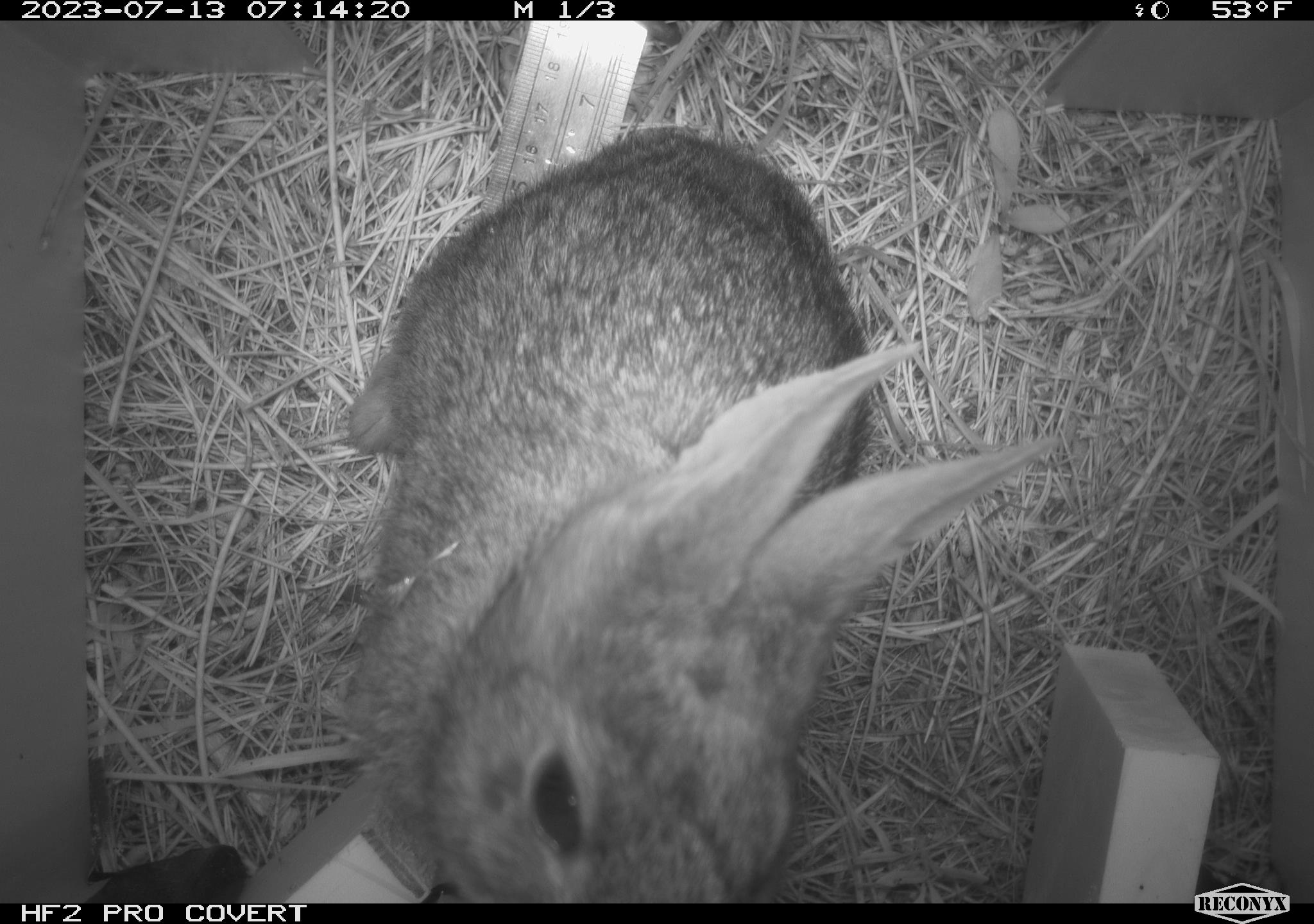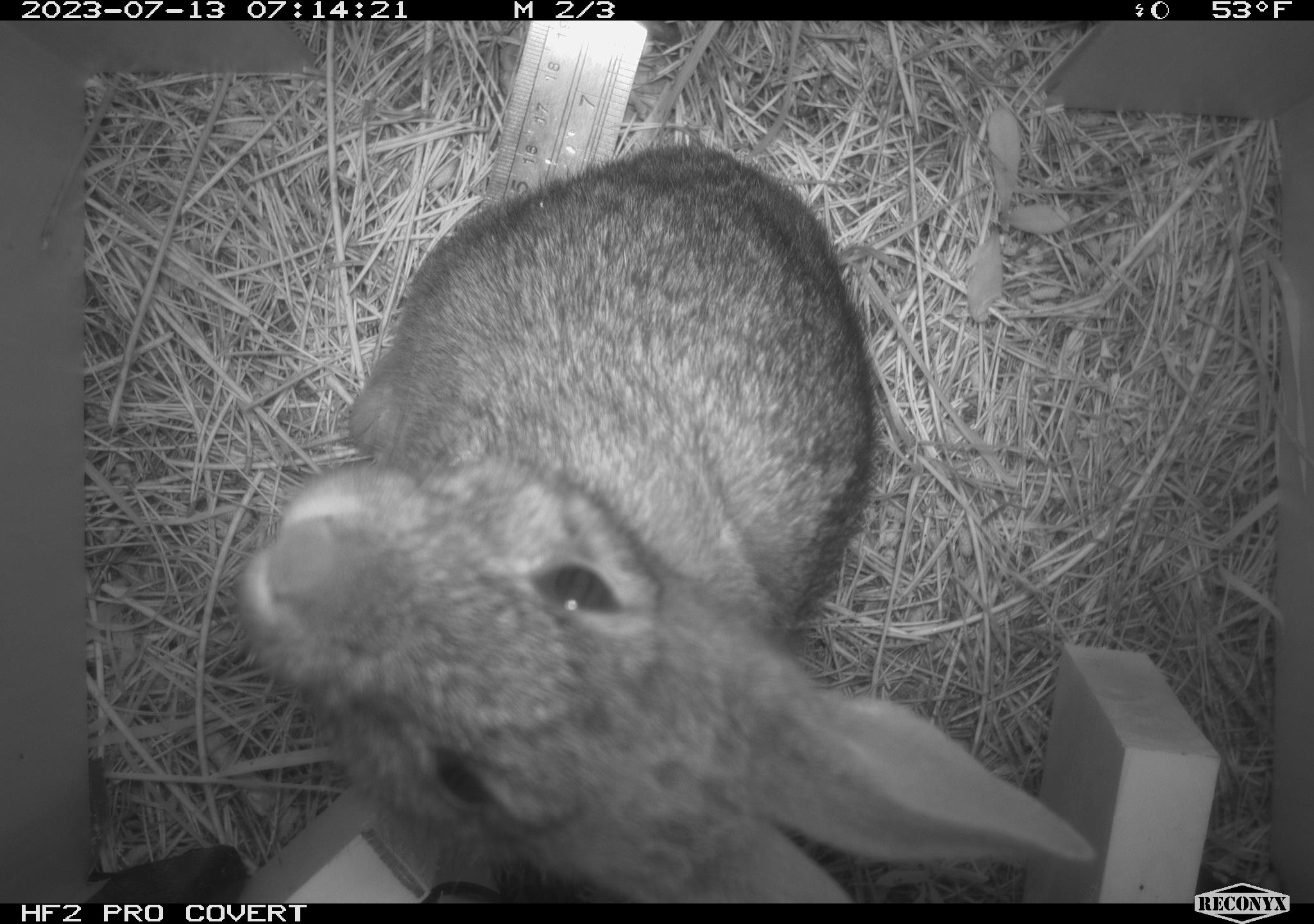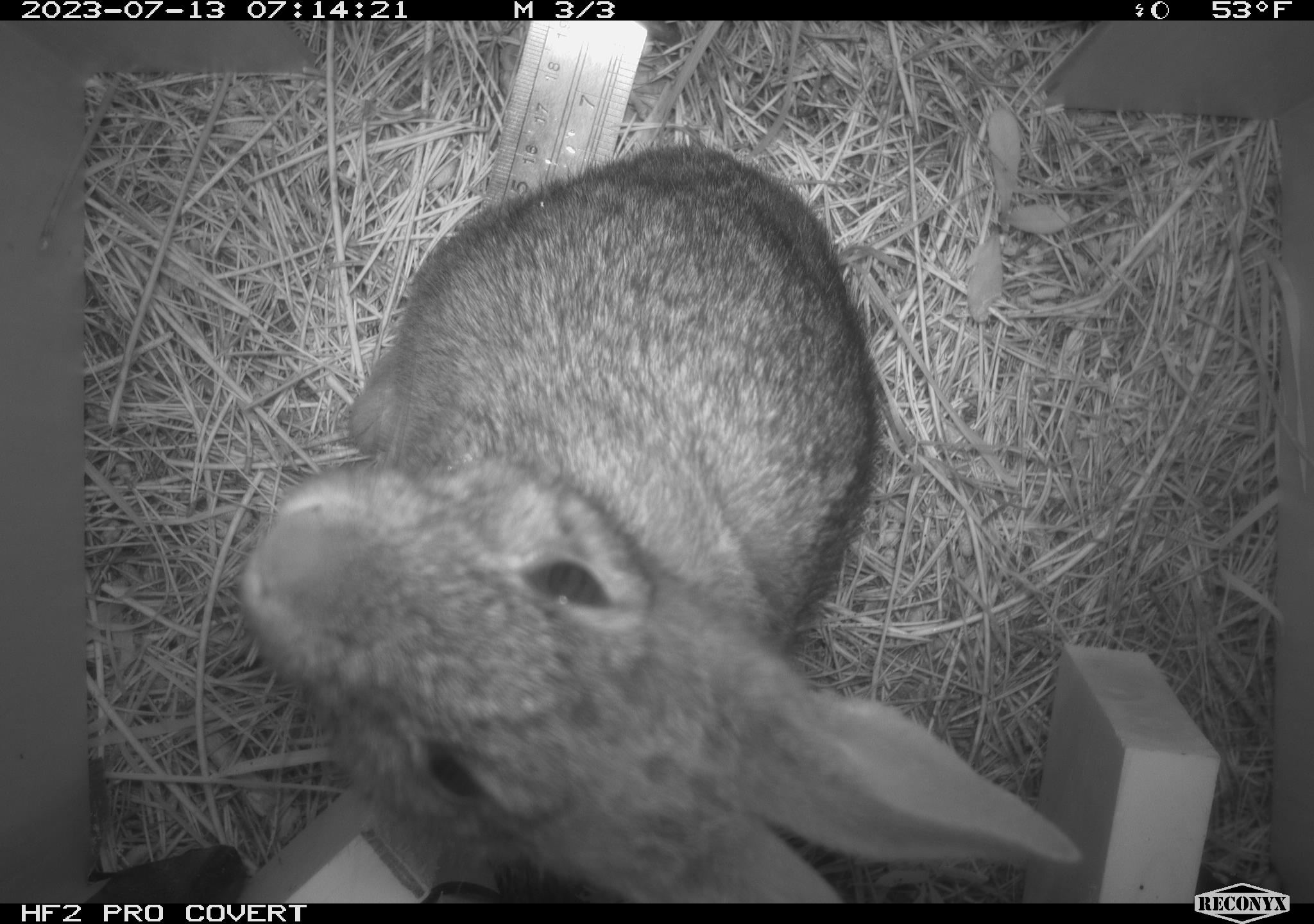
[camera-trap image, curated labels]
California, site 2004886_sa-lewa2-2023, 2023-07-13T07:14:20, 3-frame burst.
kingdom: Animalia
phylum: Chordata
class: Mammalia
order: Lagomorpha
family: Leporidae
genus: Sylvilagus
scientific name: Sylvilagus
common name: cottontail rabbits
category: sylvilagus species